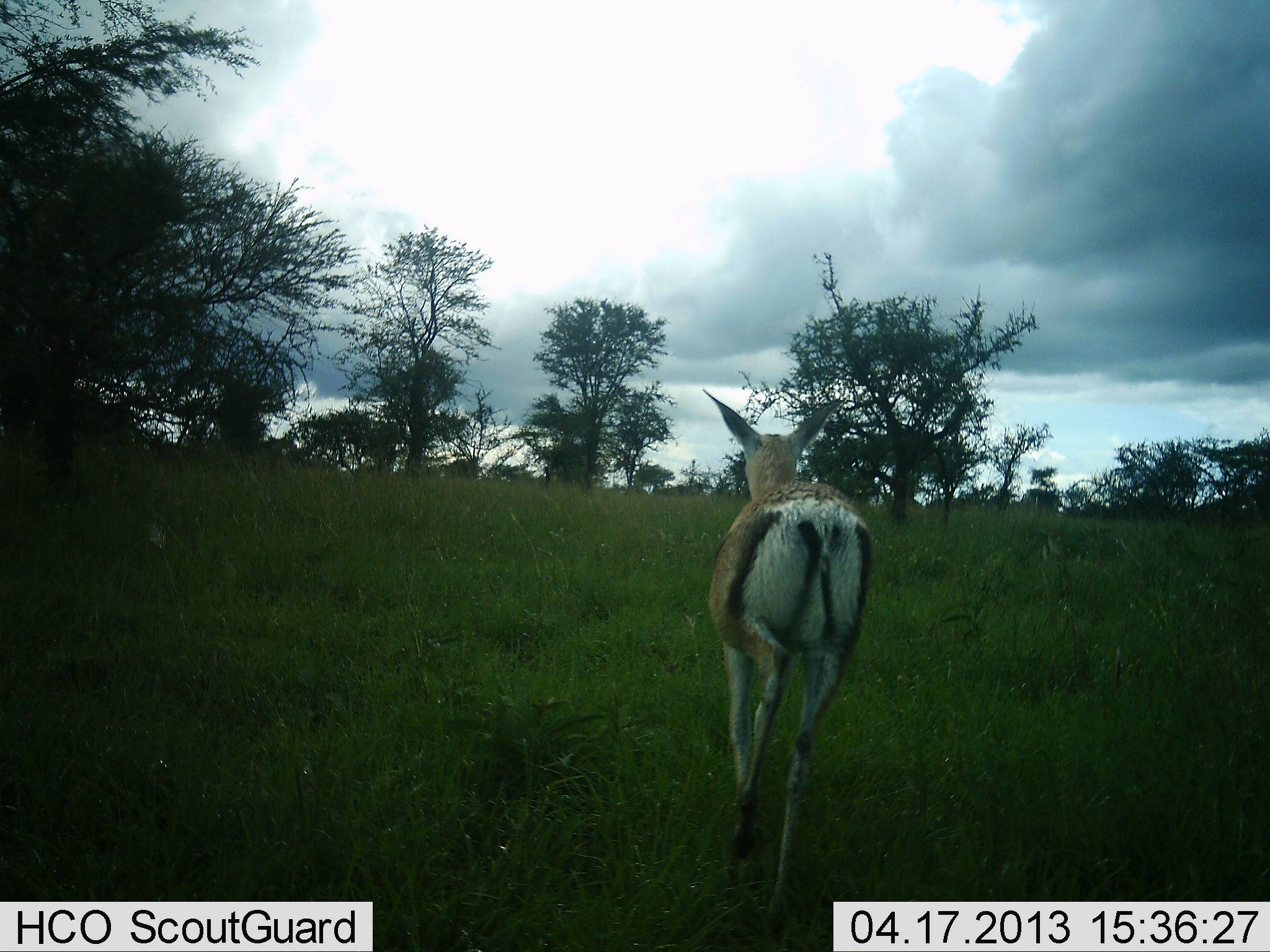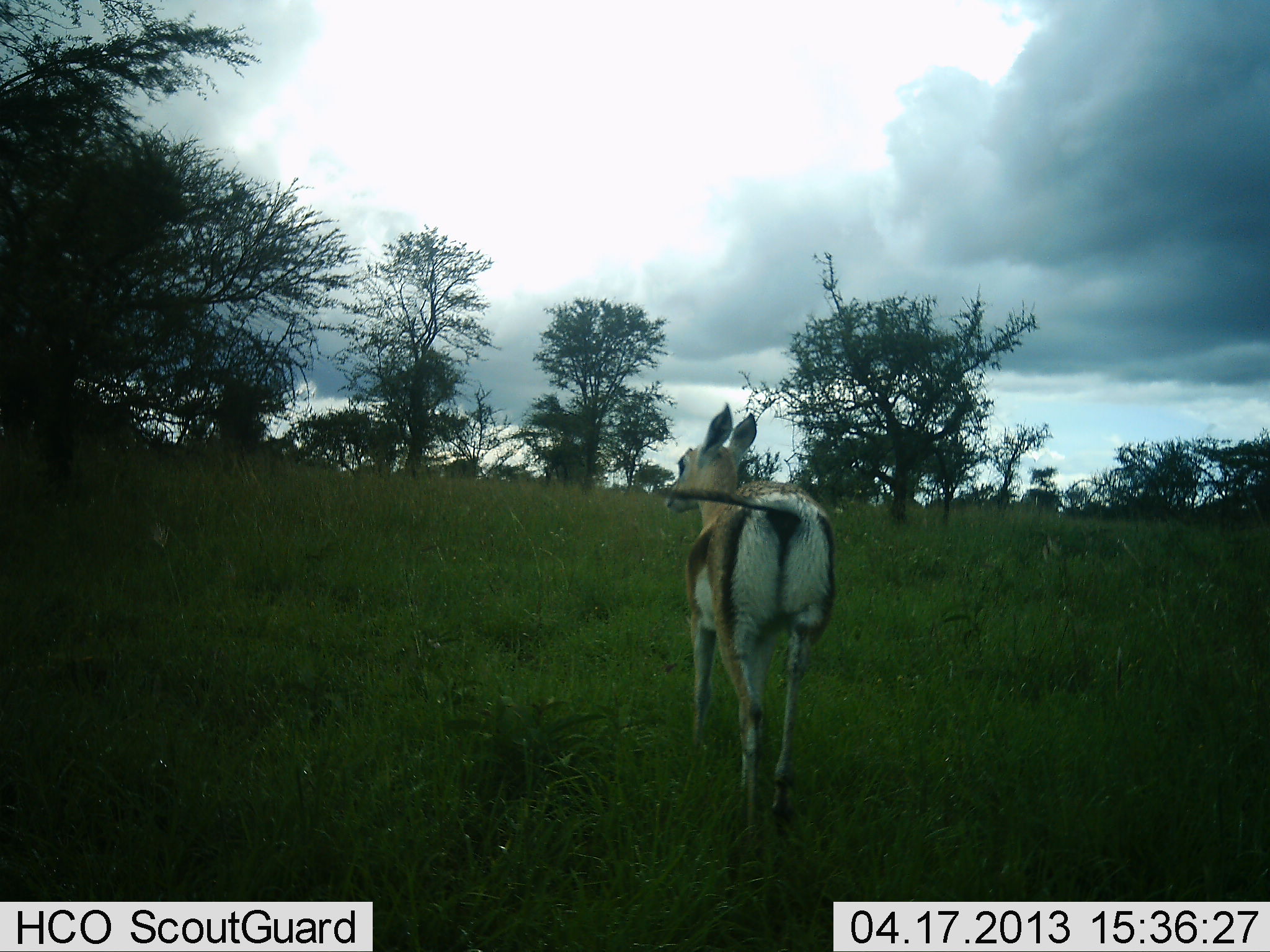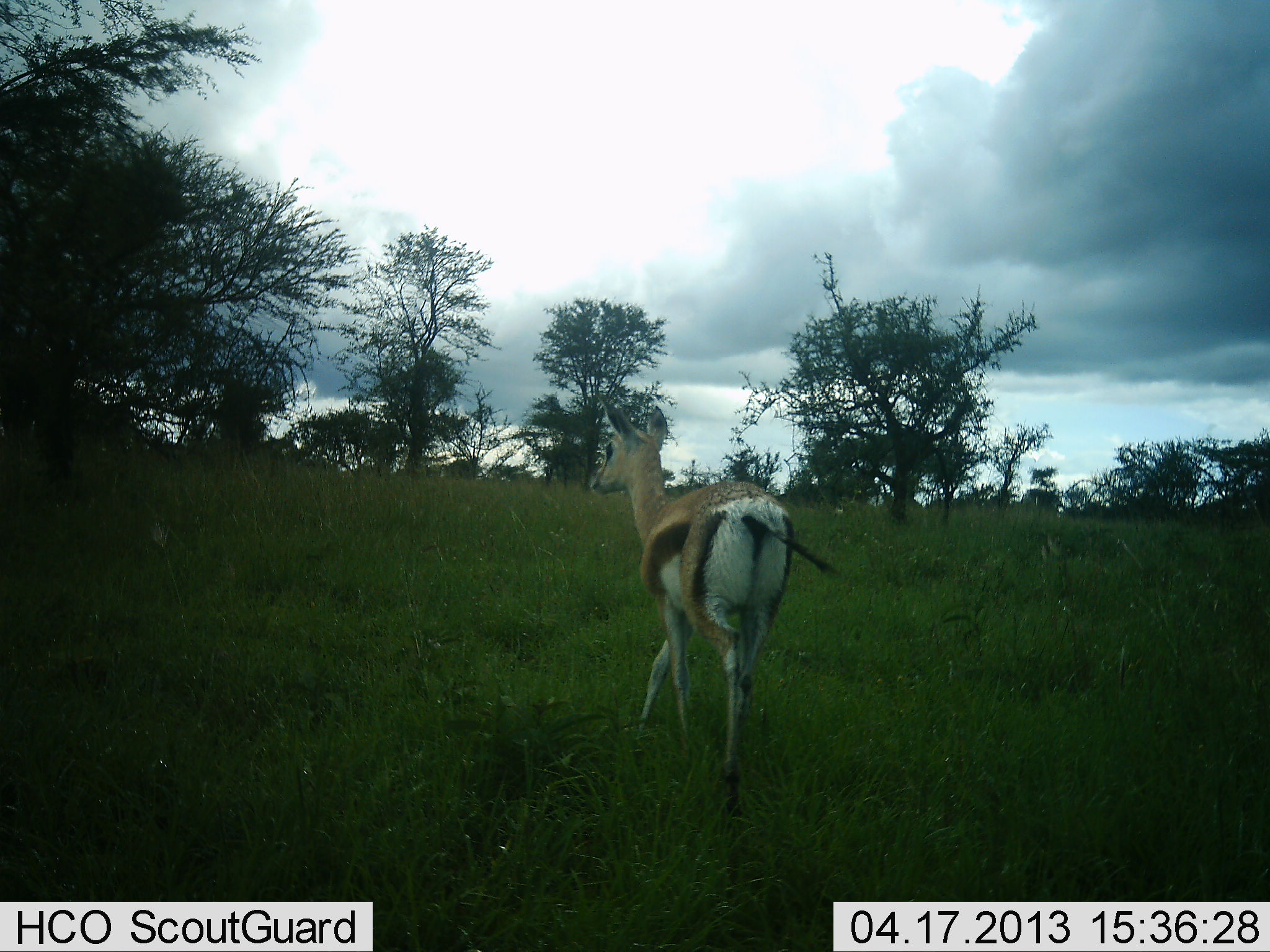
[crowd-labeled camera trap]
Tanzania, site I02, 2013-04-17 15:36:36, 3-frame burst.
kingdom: Animalia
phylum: Chordata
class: Mammalia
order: Artiodactyla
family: Bovidae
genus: Eudorcas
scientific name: Eudorcas thomsonii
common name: thomson's gazelle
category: gazellethomsons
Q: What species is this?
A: Gazellethomsons (thomson's gazelle) (Eudorcas thomsonii).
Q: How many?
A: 1.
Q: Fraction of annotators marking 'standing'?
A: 20%.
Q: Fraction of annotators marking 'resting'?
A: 0%.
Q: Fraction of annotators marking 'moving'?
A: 80%.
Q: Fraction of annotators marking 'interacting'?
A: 0%.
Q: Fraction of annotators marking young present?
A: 10%.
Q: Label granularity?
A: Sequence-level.